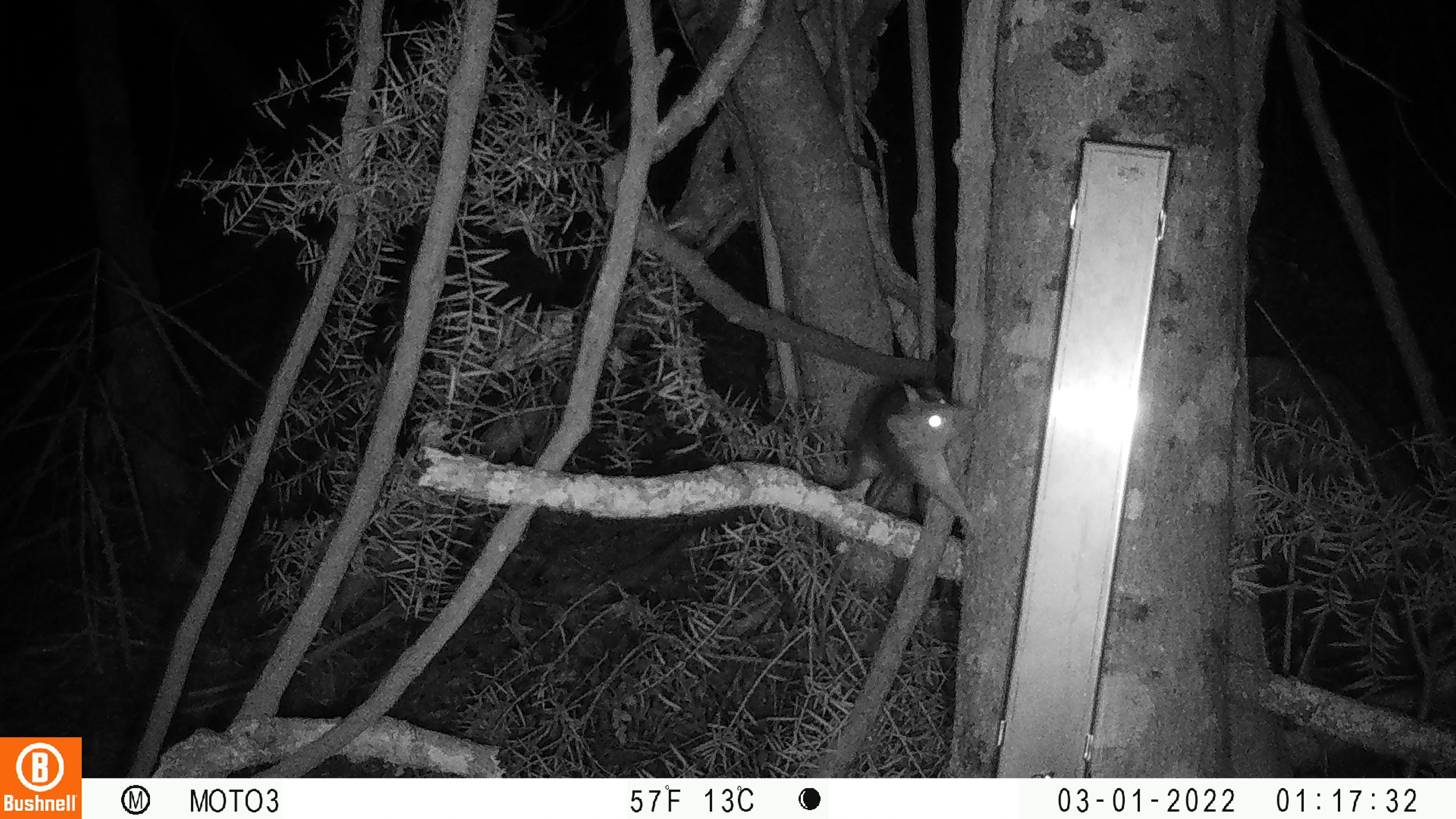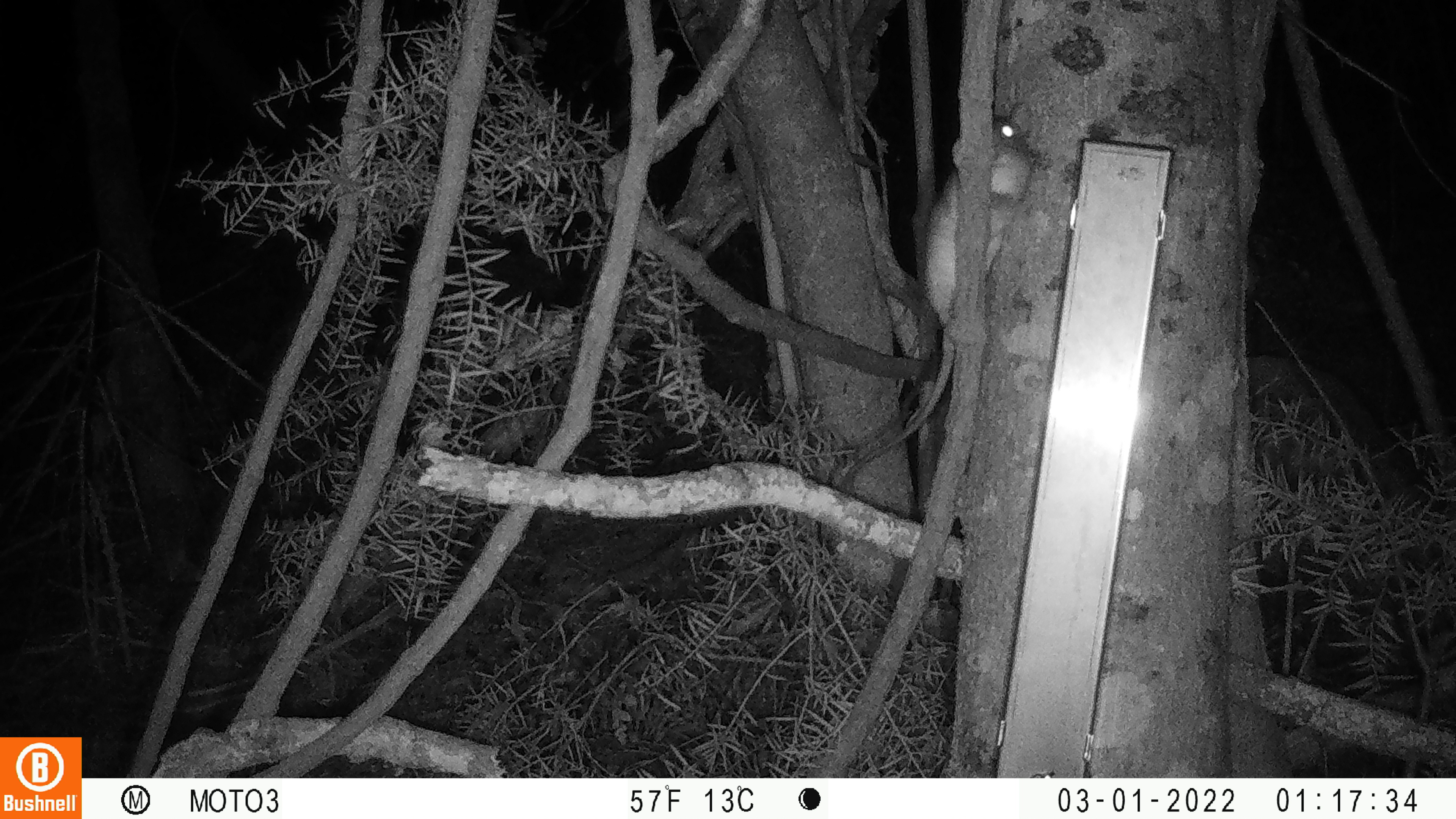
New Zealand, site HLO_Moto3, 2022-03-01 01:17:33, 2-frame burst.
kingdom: Animalia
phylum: Chordata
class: Mammalia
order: Rodentia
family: Muridae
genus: Rattus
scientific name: Rattus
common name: rat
Rat (Rattus).